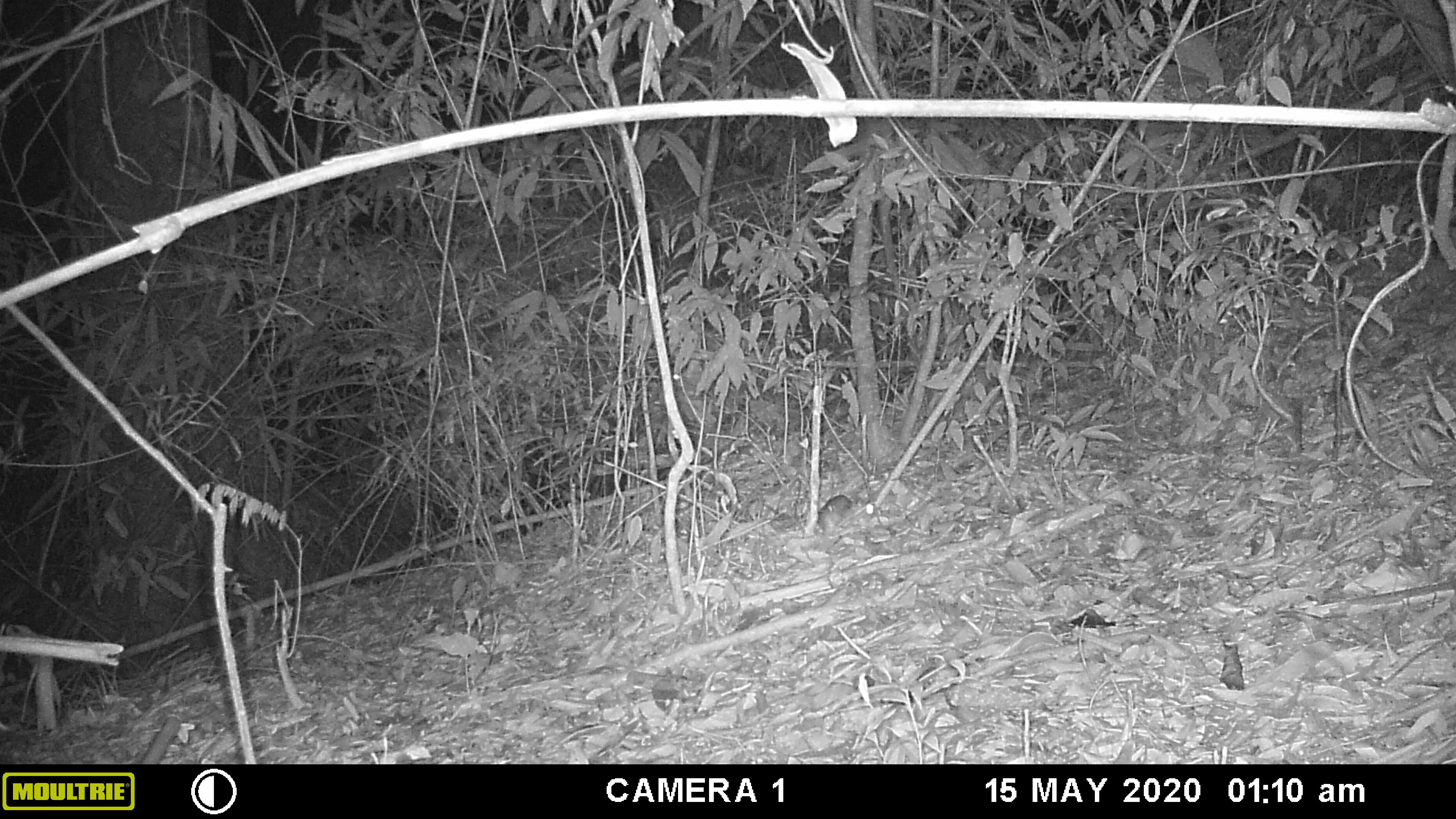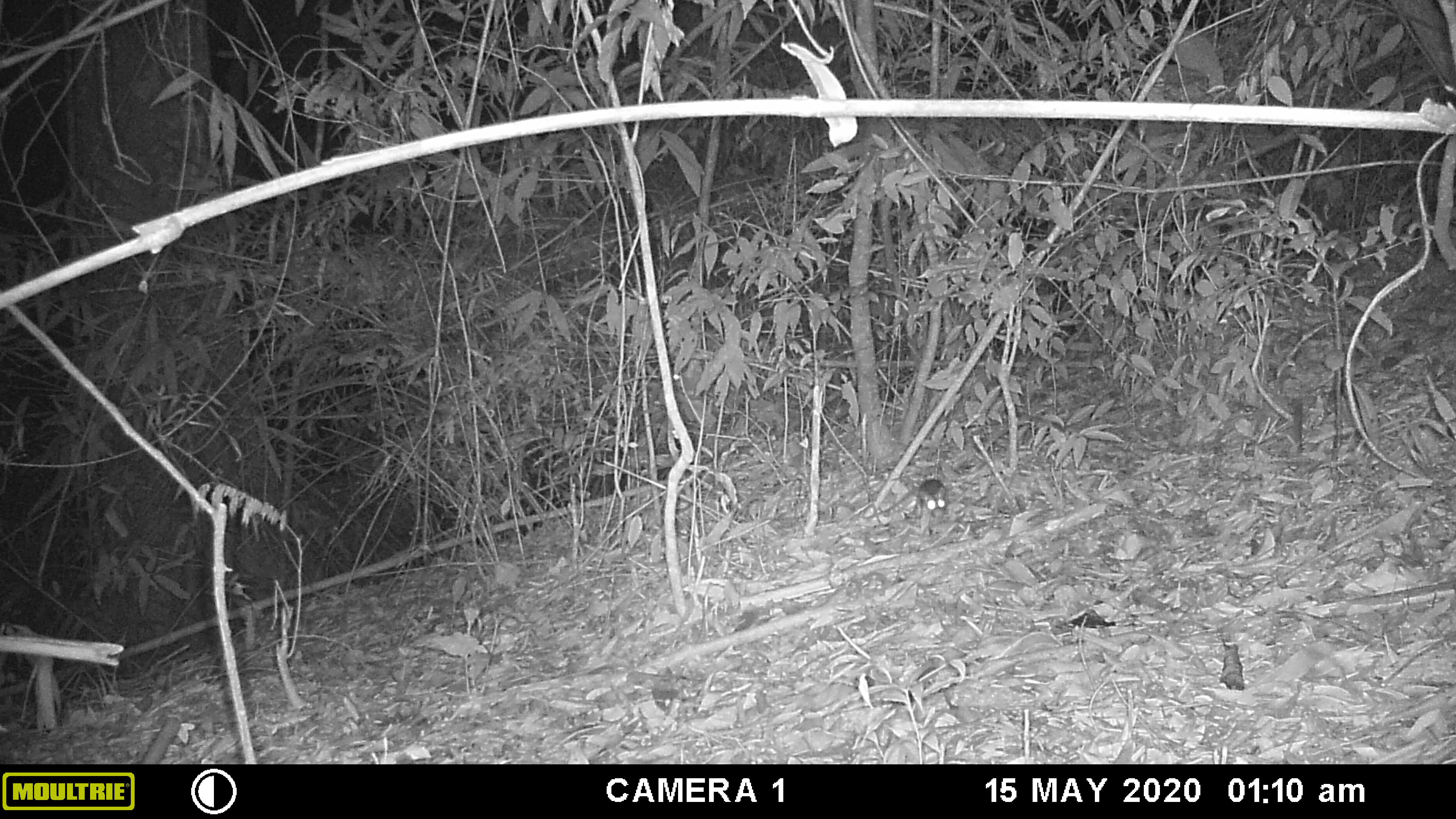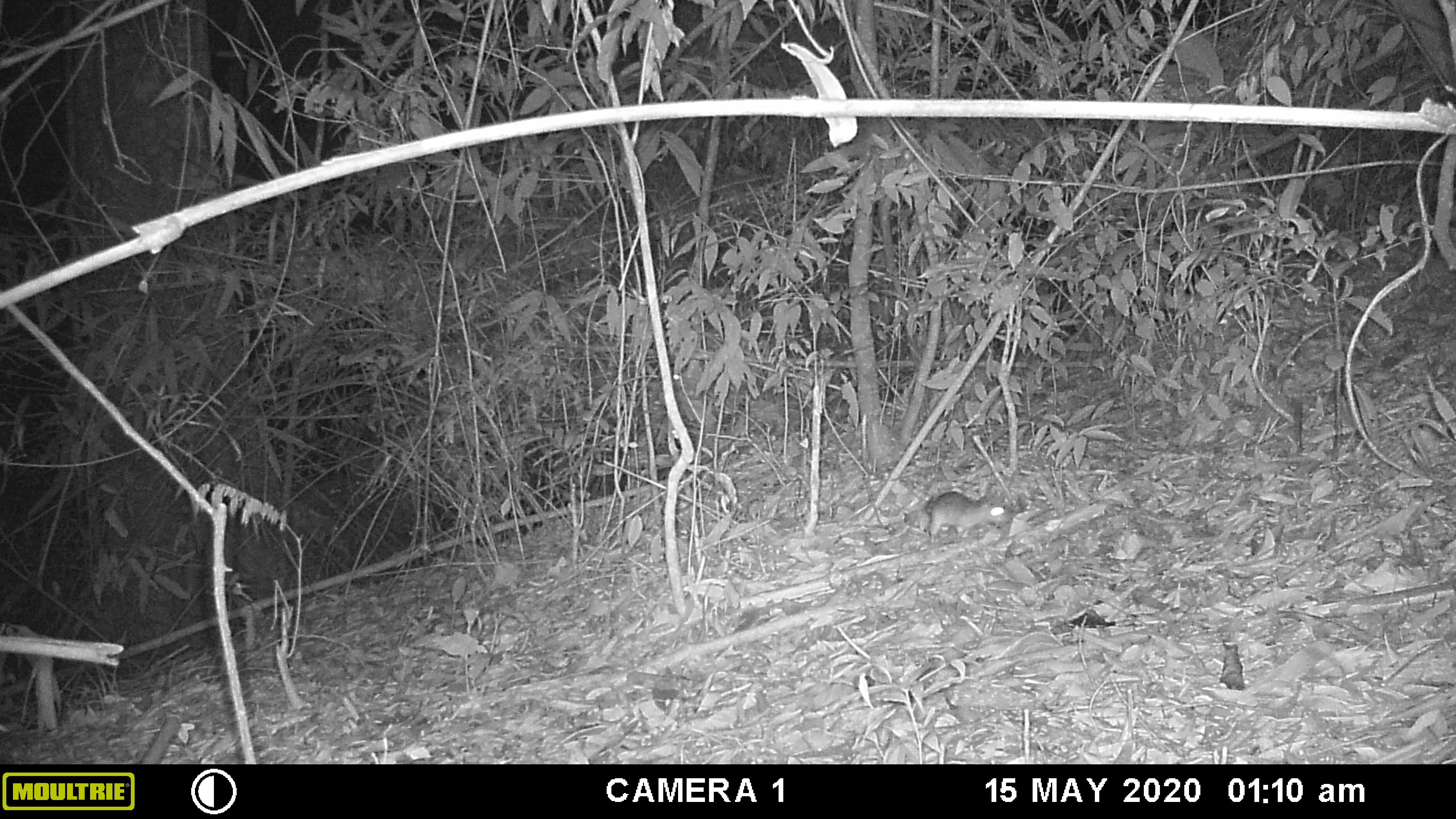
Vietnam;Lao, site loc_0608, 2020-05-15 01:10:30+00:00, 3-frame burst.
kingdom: Animalia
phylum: Chordata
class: Mammalia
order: Rodentia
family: Muridae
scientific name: Muridae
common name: old-world mice and rats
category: unidentified murid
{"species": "unidentified murid (old-world mice and rats) (Muridae)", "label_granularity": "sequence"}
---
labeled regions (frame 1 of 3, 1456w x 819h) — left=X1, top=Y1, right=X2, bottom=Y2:
unidentified murid: left=817, top=494, right=852, bottom=540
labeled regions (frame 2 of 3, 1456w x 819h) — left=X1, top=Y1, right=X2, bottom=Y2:
unidentified murid: left=873, top=477, right=951, bottom=522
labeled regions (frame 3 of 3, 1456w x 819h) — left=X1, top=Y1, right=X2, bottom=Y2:
unidentified murid: left=898, top=489, right=1011, bottom=543